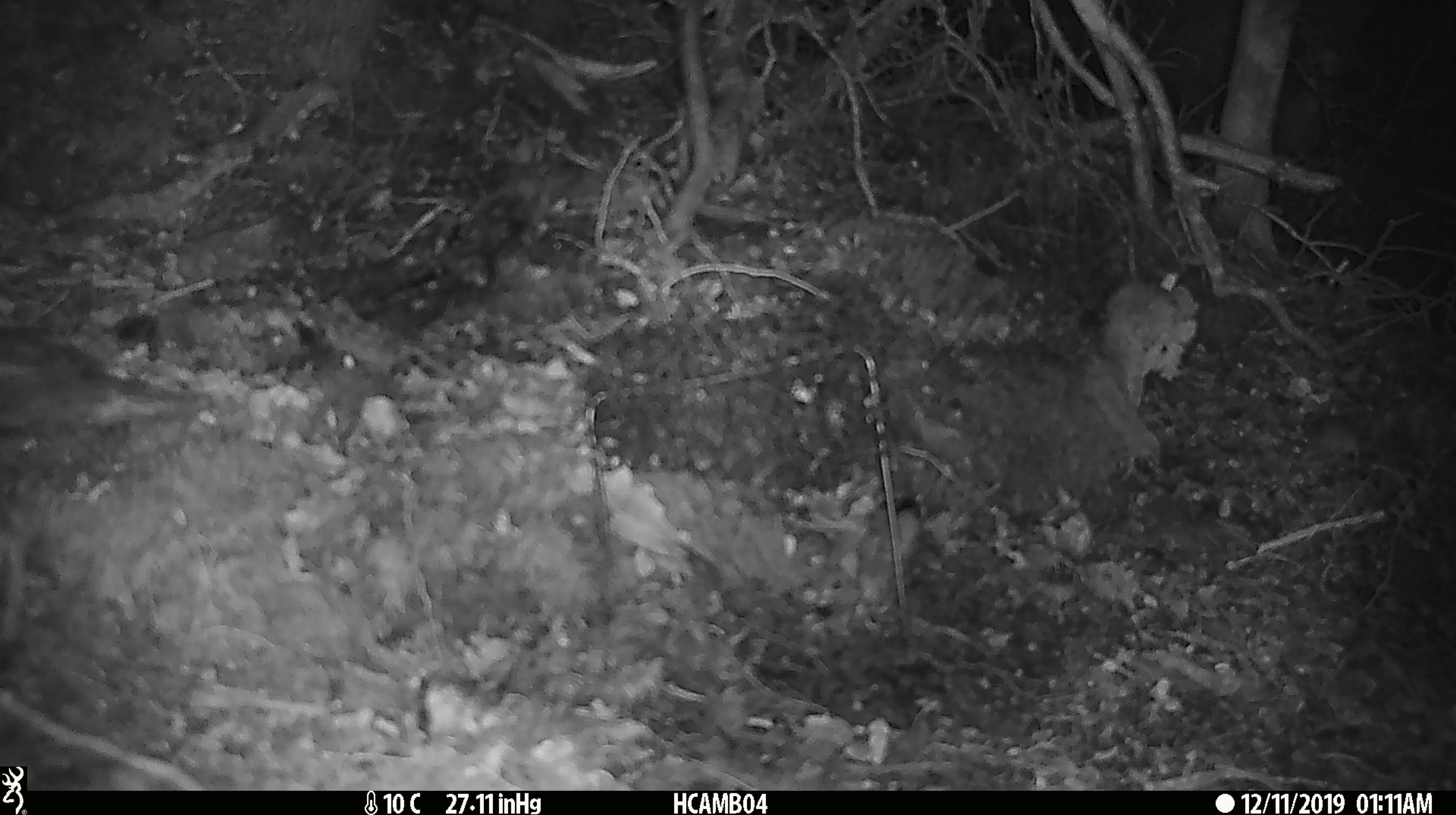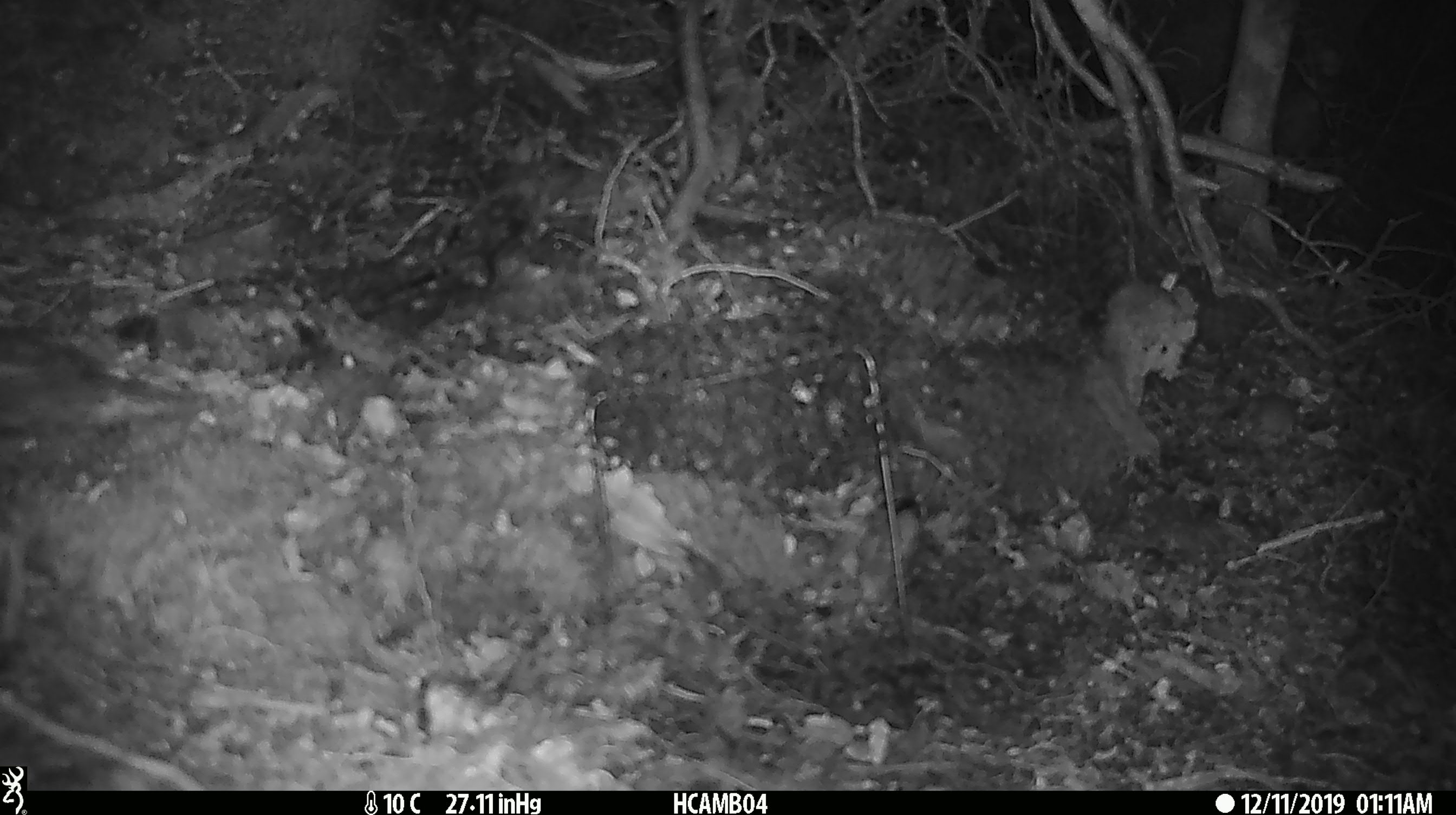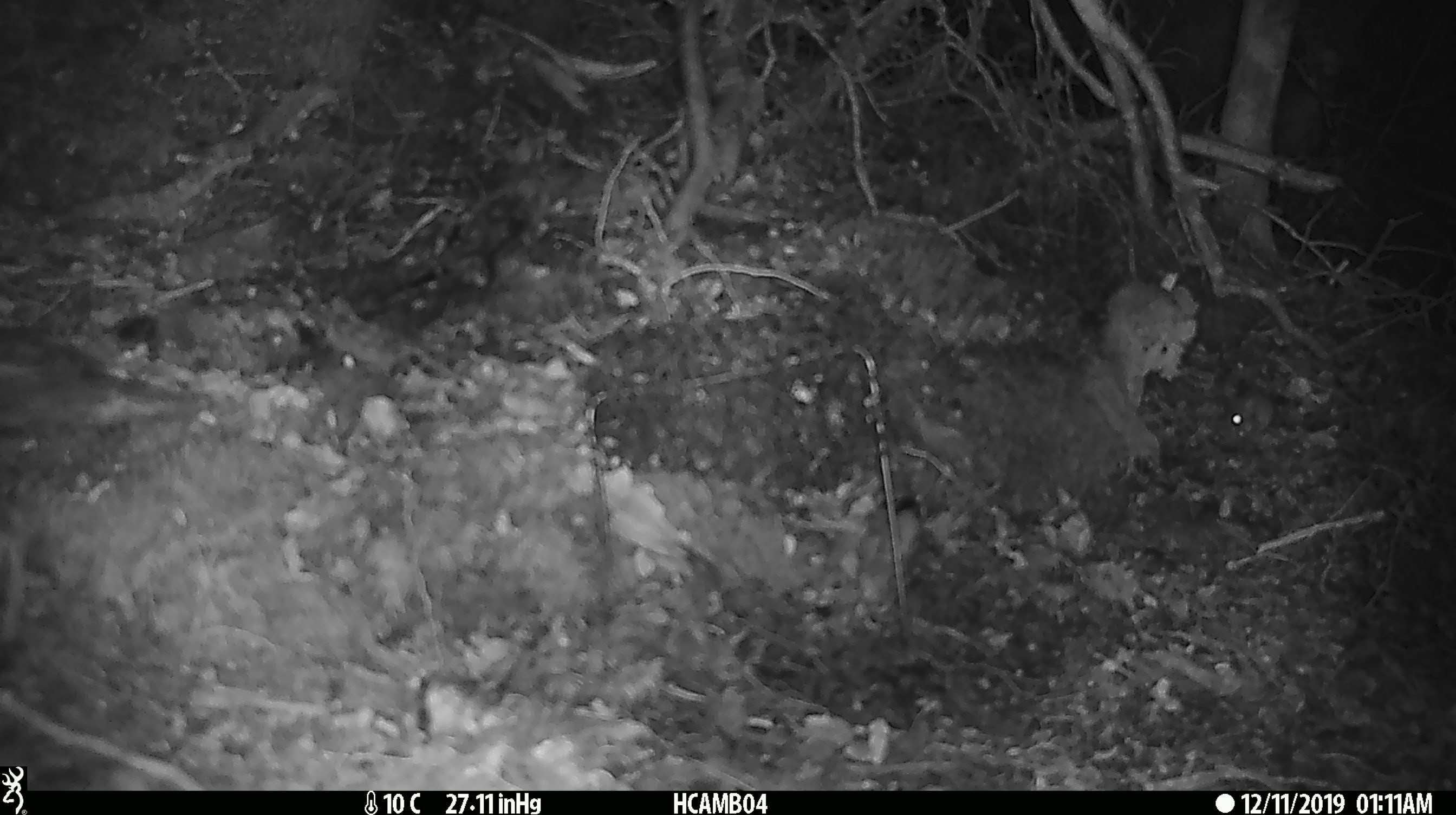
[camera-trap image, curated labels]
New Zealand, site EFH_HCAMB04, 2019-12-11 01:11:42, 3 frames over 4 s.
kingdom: Animalia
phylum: Chordata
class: Mammalia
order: Rodentia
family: Muridae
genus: Mus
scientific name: Mus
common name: mouse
Mouse (Mus).